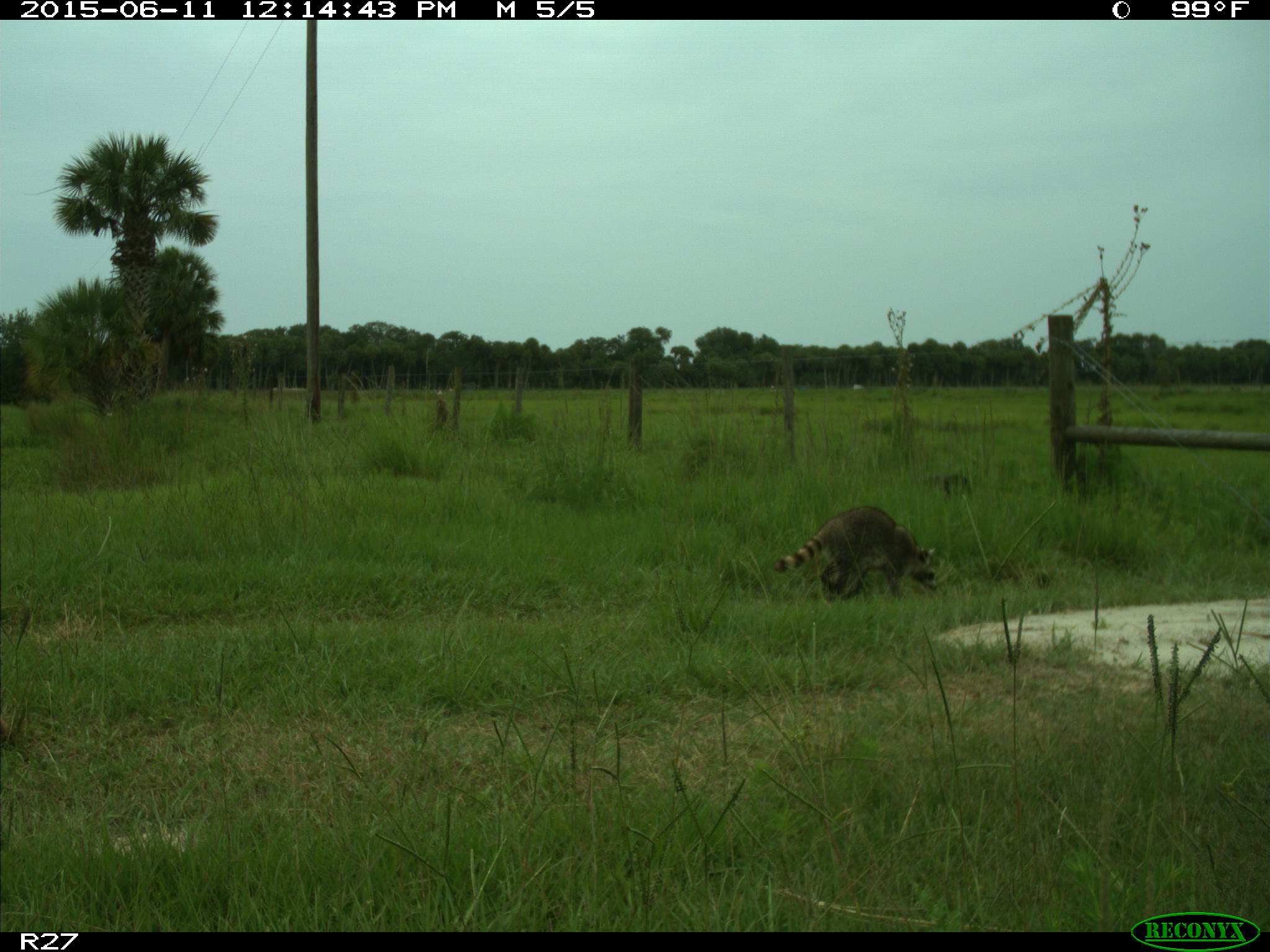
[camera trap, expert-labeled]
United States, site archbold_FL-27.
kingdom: Animalia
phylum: Chordata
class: Mammalia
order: Carnivora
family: Procyonidae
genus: Procyon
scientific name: Procyon lotor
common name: common raccoon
Procyon lotor (common raccoon).